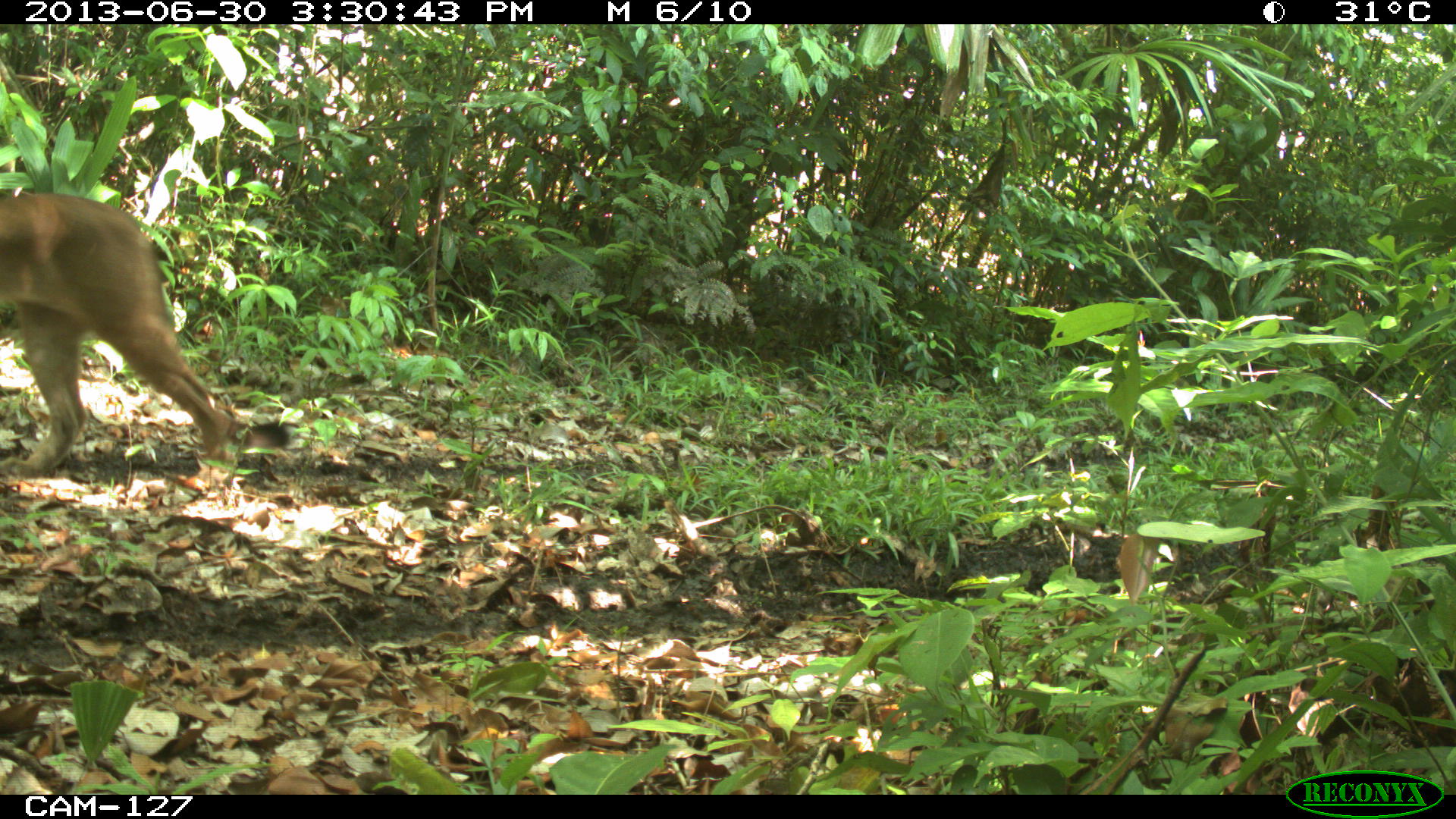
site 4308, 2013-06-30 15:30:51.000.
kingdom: Animalia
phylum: Chordata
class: Mammalia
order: Carnivora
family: Felidae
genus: Puma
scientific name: Puma concolor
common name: mountain lion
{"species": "Puma concolor (mountain lion)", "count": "1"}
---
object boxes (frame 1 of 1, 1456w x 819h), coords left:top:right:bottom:
puma concolor: 0:191:235:475